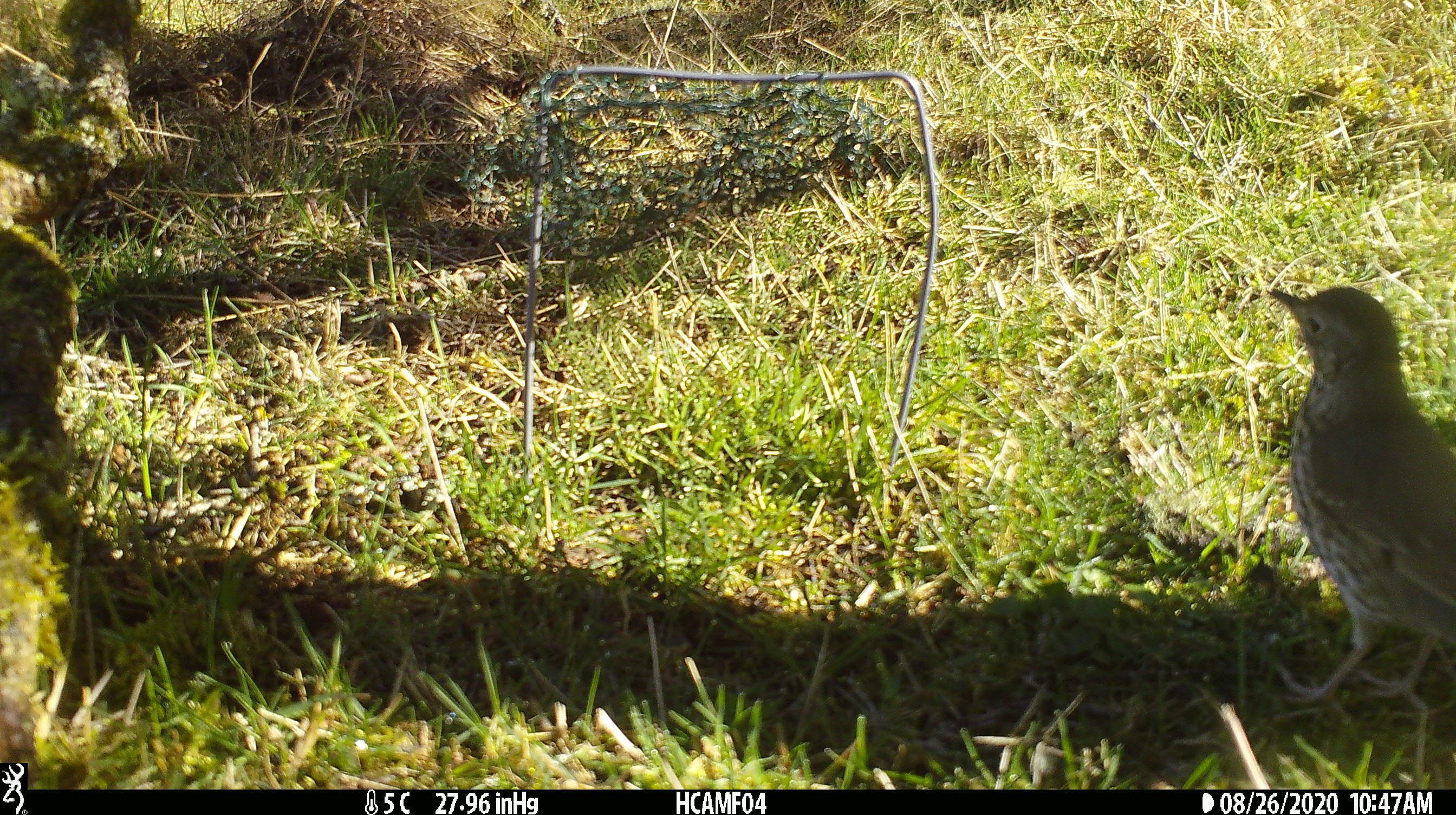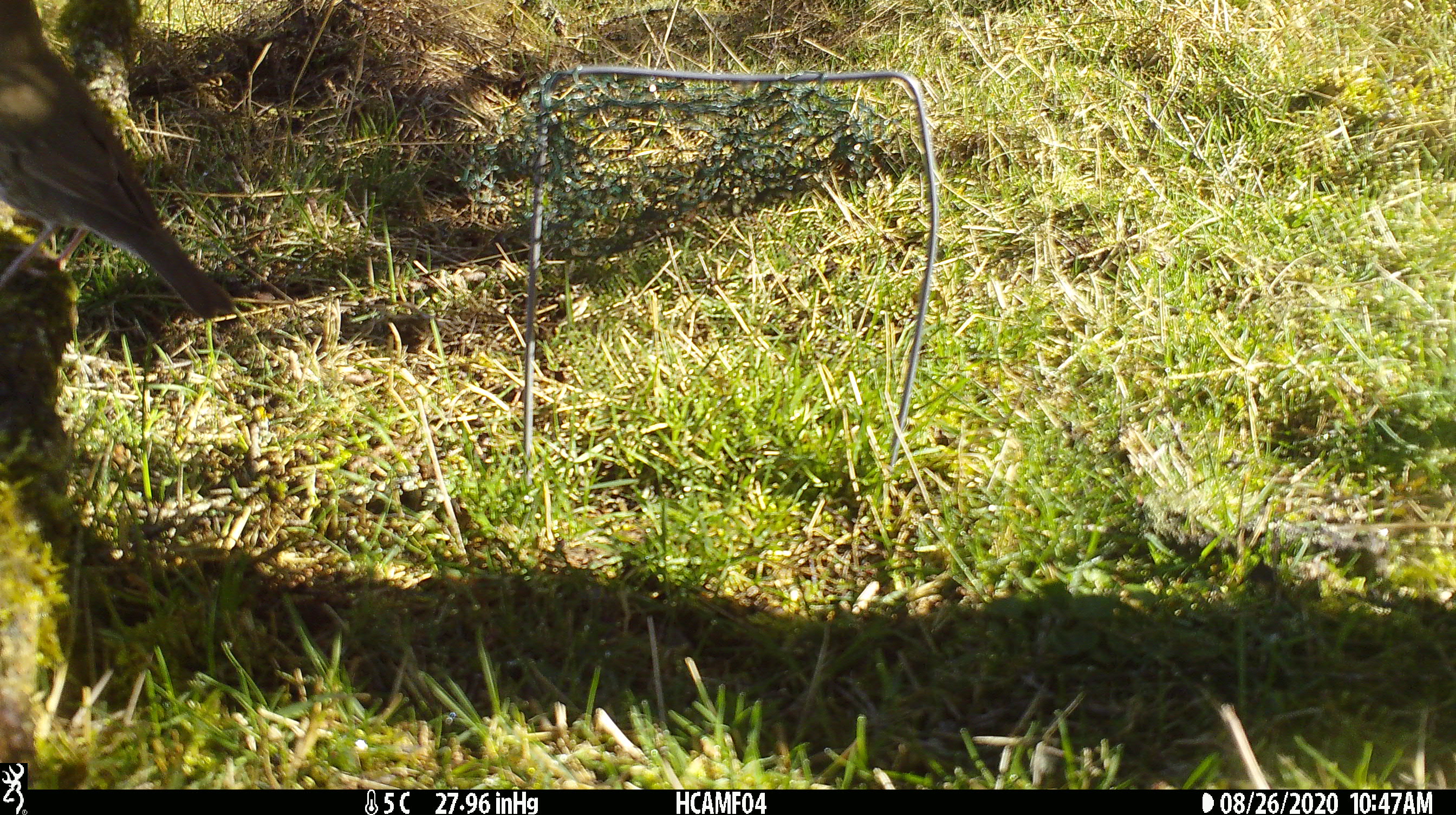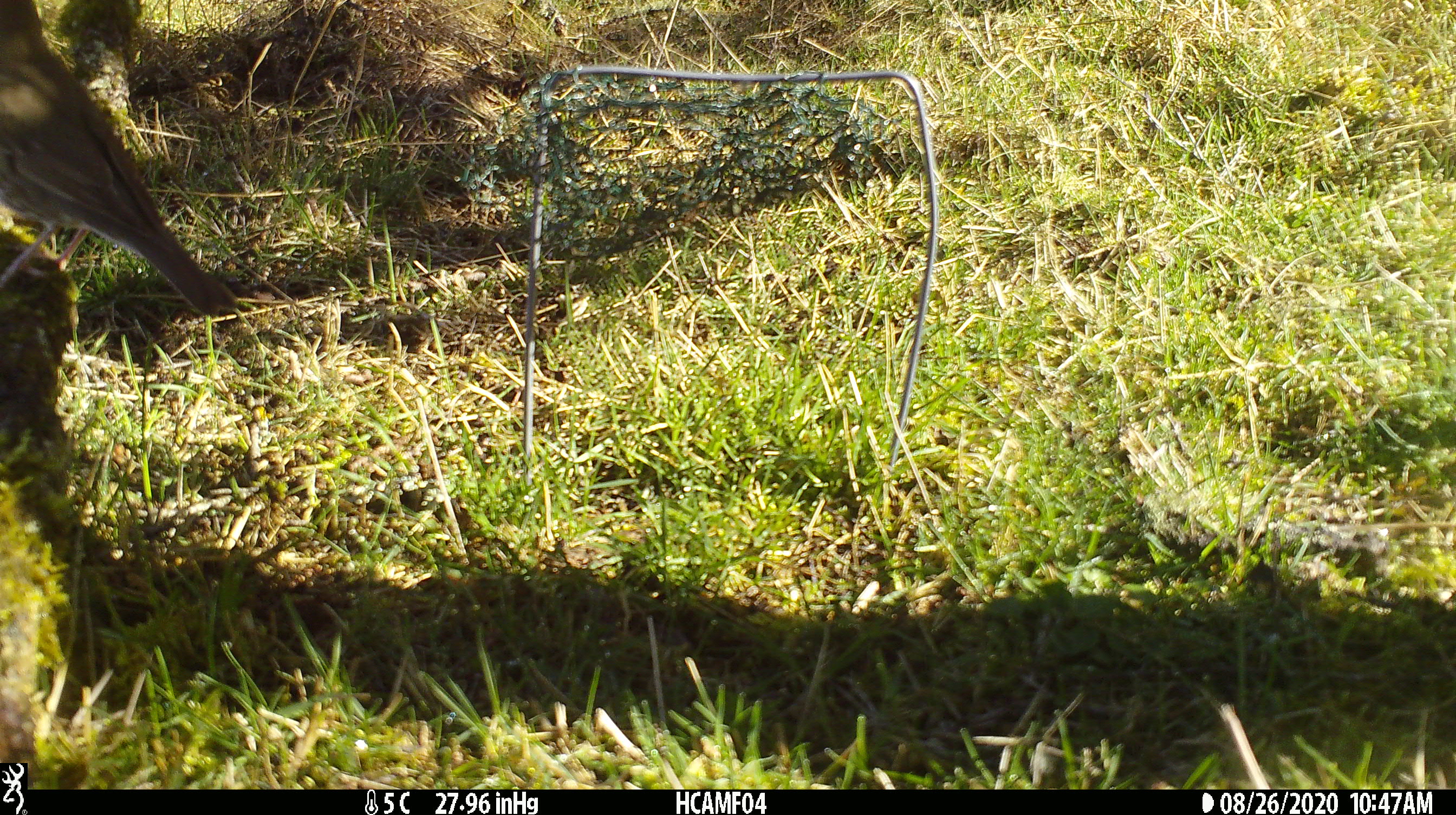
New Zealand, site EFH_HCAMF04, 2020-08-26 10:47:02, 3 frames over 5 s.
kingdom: Animalia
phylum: Chordata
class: Aves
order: Passeriformes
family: Turdidae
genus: Turdus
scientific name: Turdus philomelos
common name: song thrush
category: thrush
Thrush (song thrush) (Turdus philomelos).